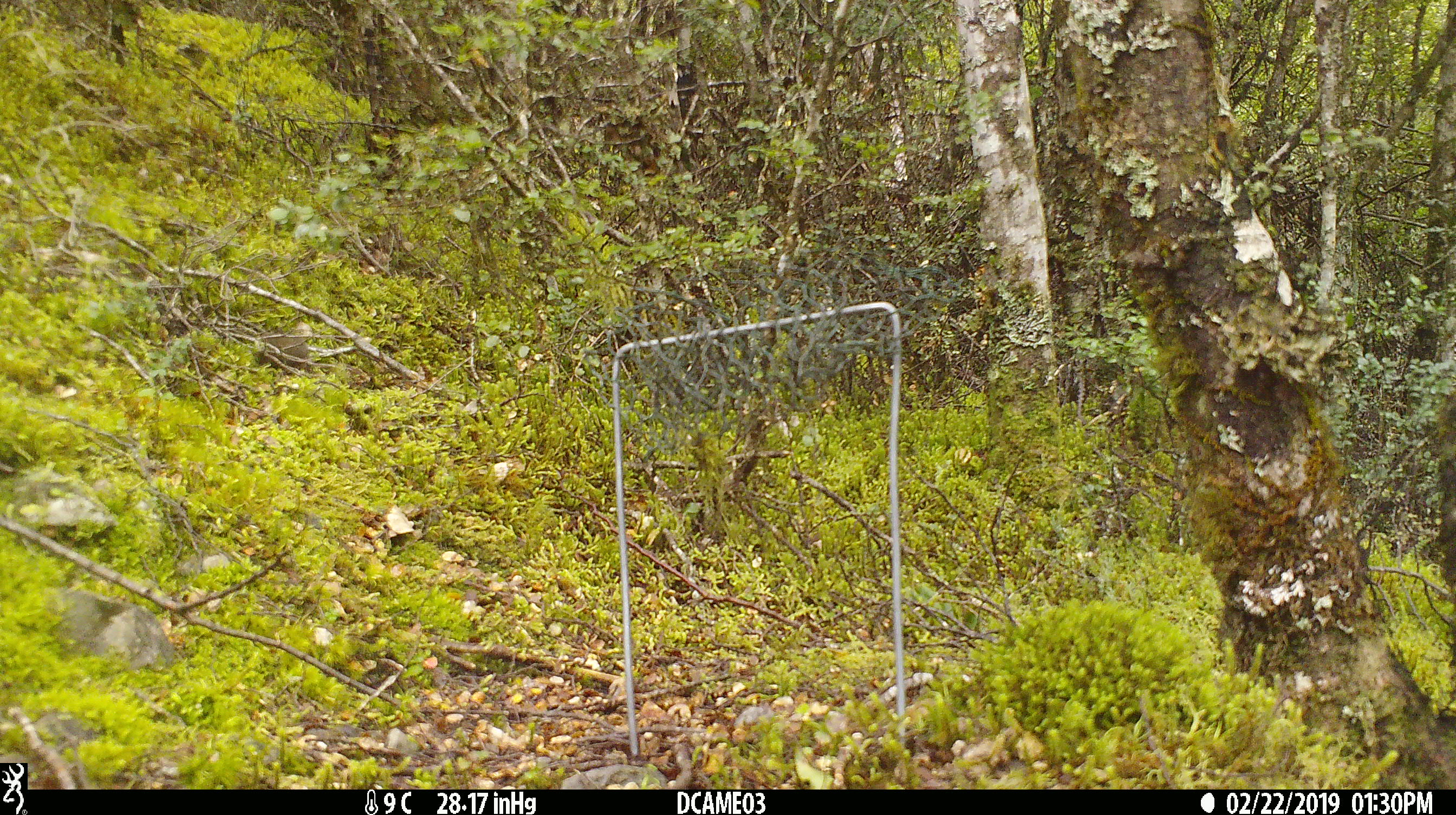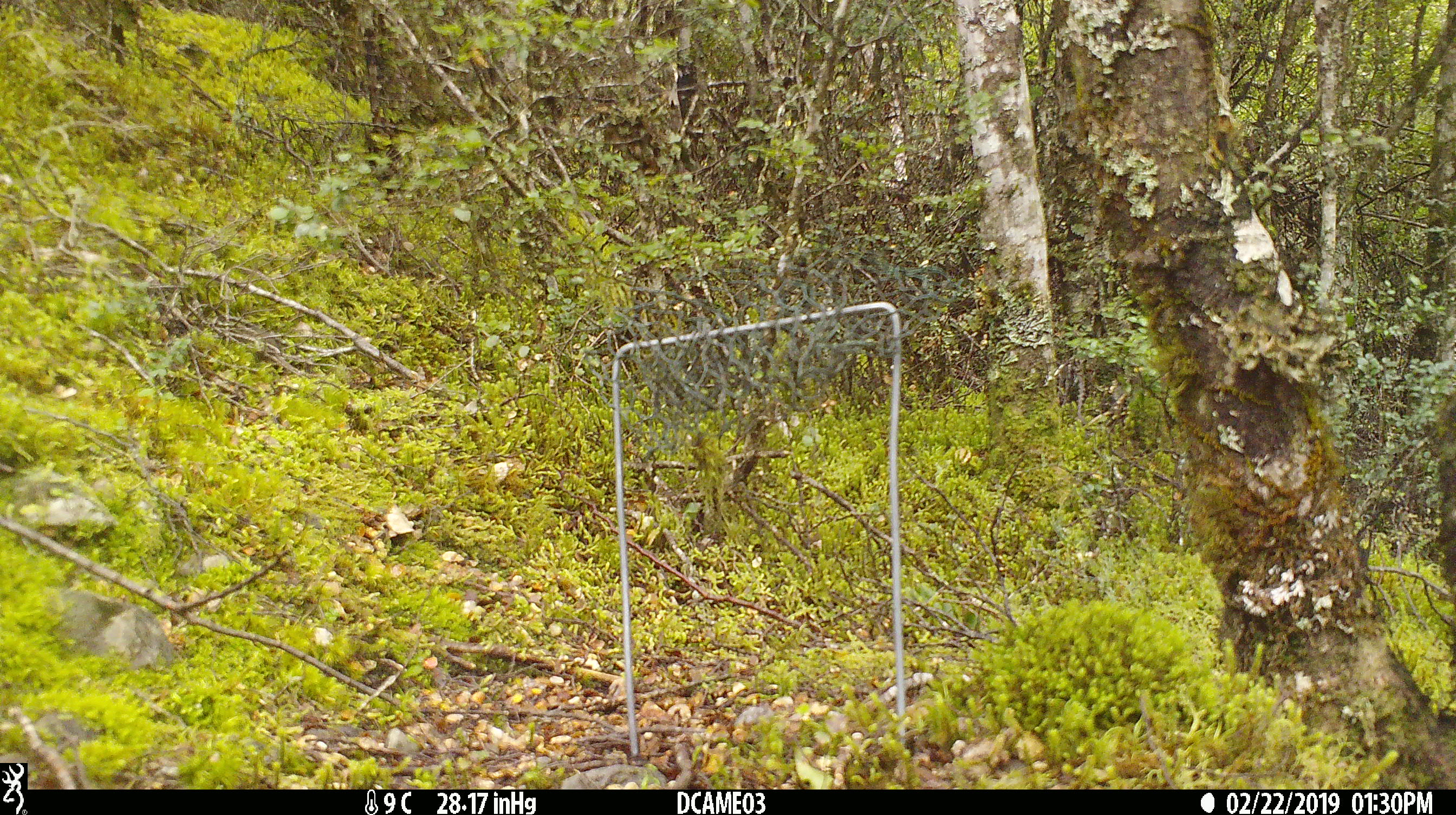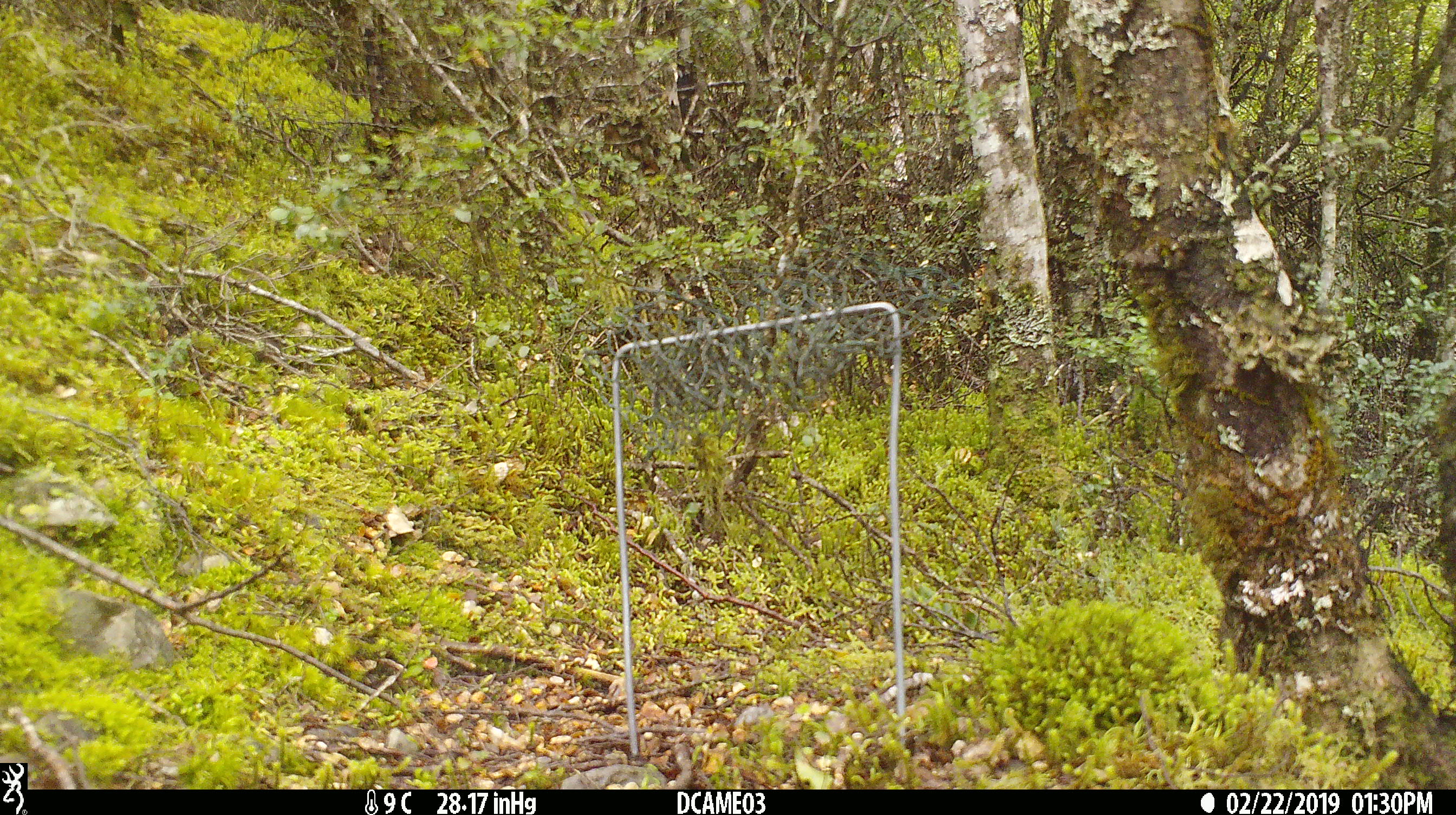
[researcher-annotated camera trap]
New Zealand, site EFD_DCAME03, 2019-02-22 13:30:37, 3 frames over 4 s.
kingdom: Animalia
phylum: Chordata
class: Mammalia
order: Rodentia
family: Muridae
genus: Mus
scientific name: Mus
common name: mouse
Mouse (Mus).